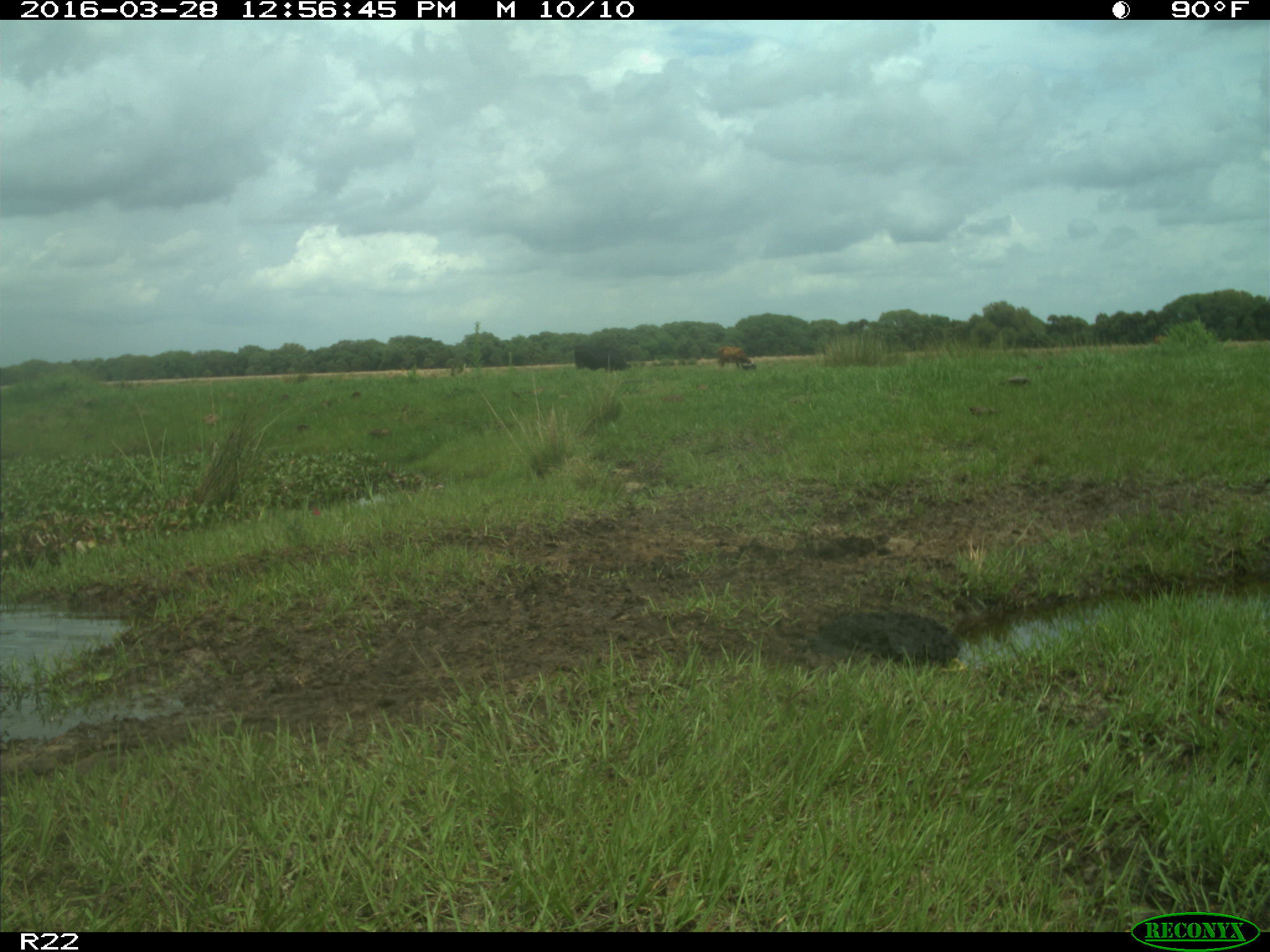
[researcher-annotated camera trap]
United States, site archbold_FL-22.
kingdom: Animalia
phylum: Chordata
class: Mammalia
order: Artiodactyla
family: Bovidae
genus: Bos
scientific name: Bos taurus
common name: domestic cow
Bos taurus (domestic cow).